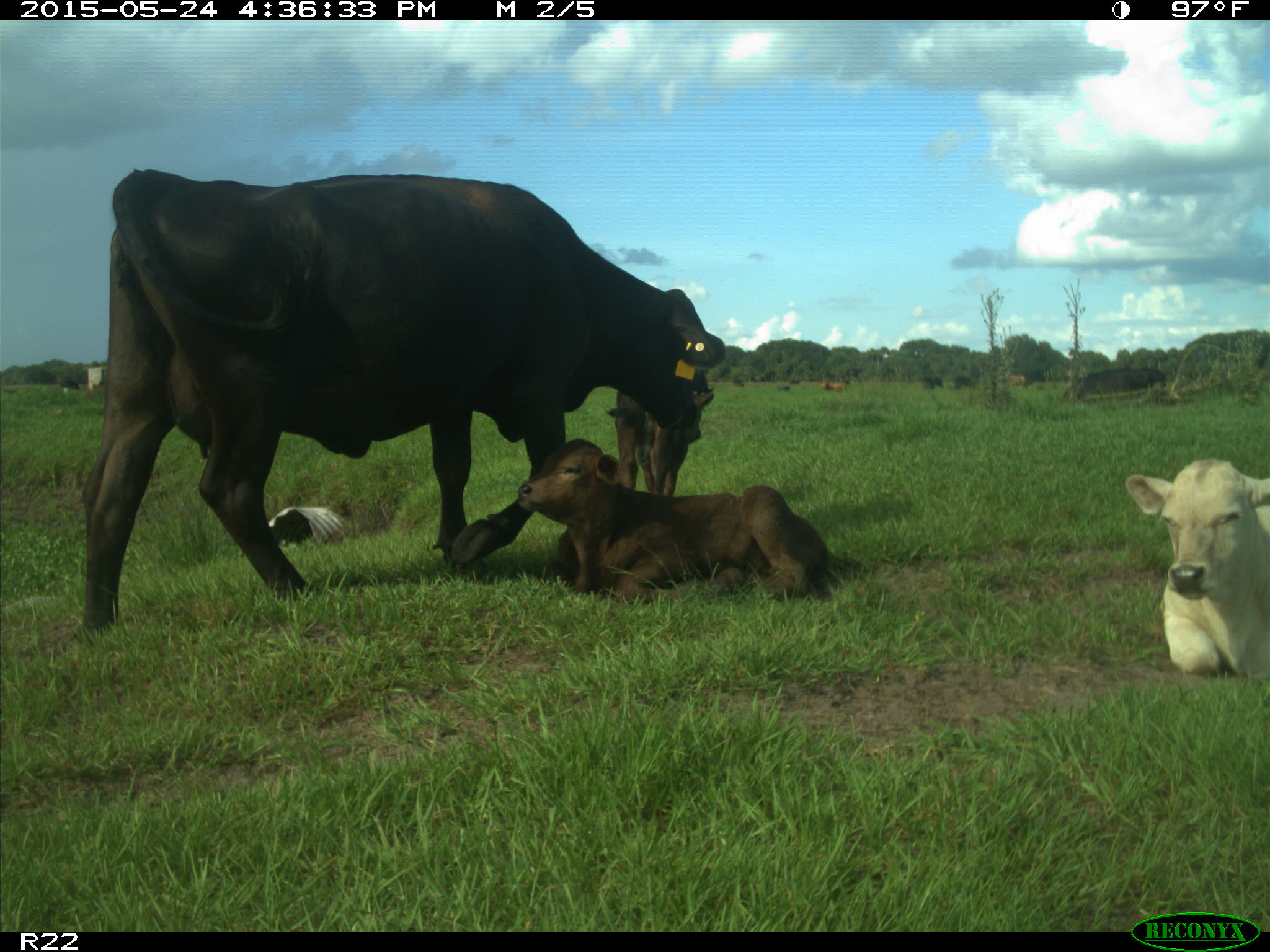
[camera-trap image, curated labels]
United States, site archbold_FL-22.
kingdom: Animalia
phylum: Chordata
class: Mammalia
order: Artiodactyla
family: Bovidae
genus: Bos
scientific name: Bos taurus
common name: domestic cow